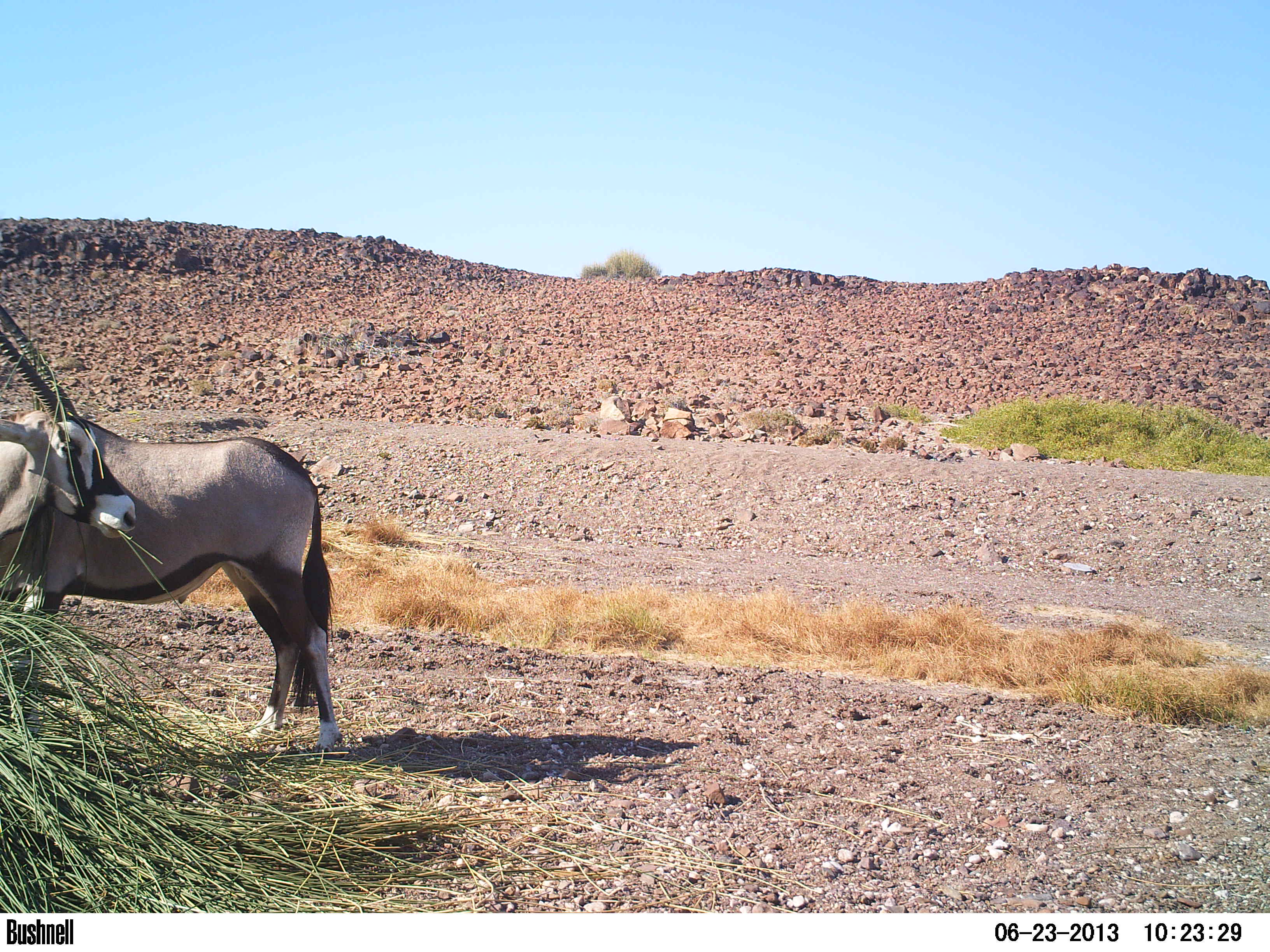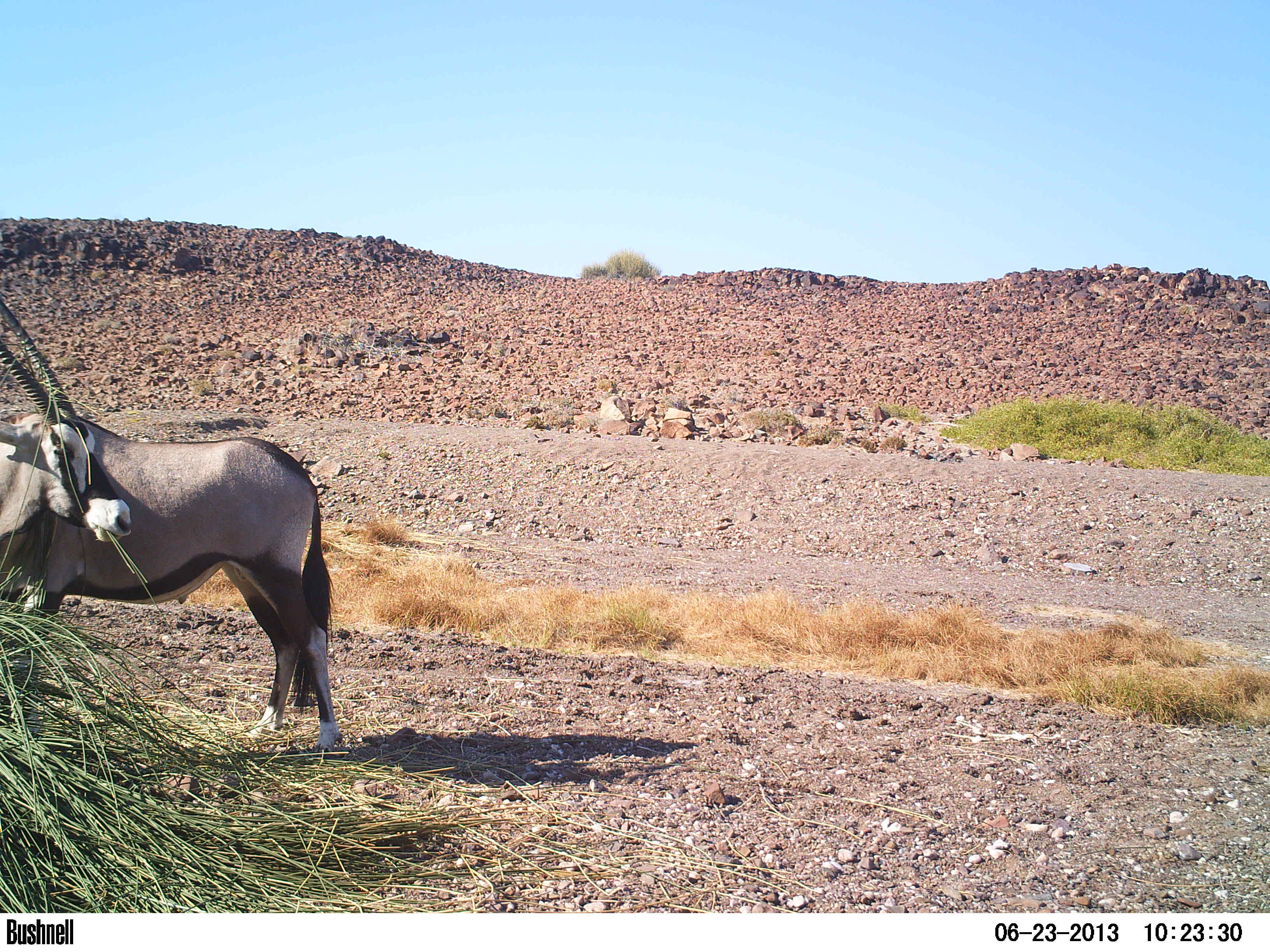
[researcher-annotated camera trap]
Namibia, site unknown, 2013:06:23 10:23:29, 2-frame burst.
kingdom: Animalia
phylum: Chordata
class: Mammalia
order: Artiodactyla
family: Bovidae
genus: Oryx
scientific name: Oryx gazella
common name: gemsbok